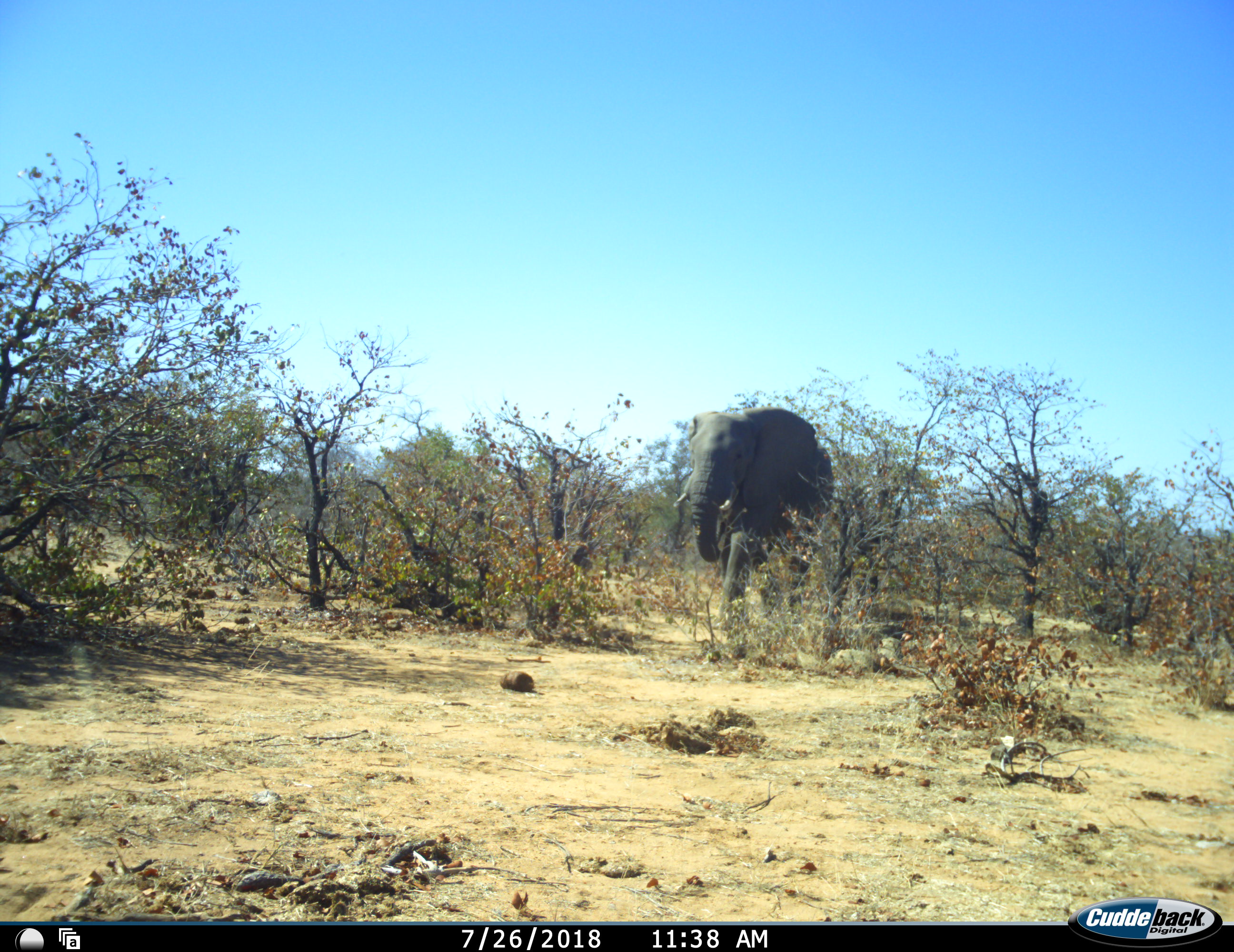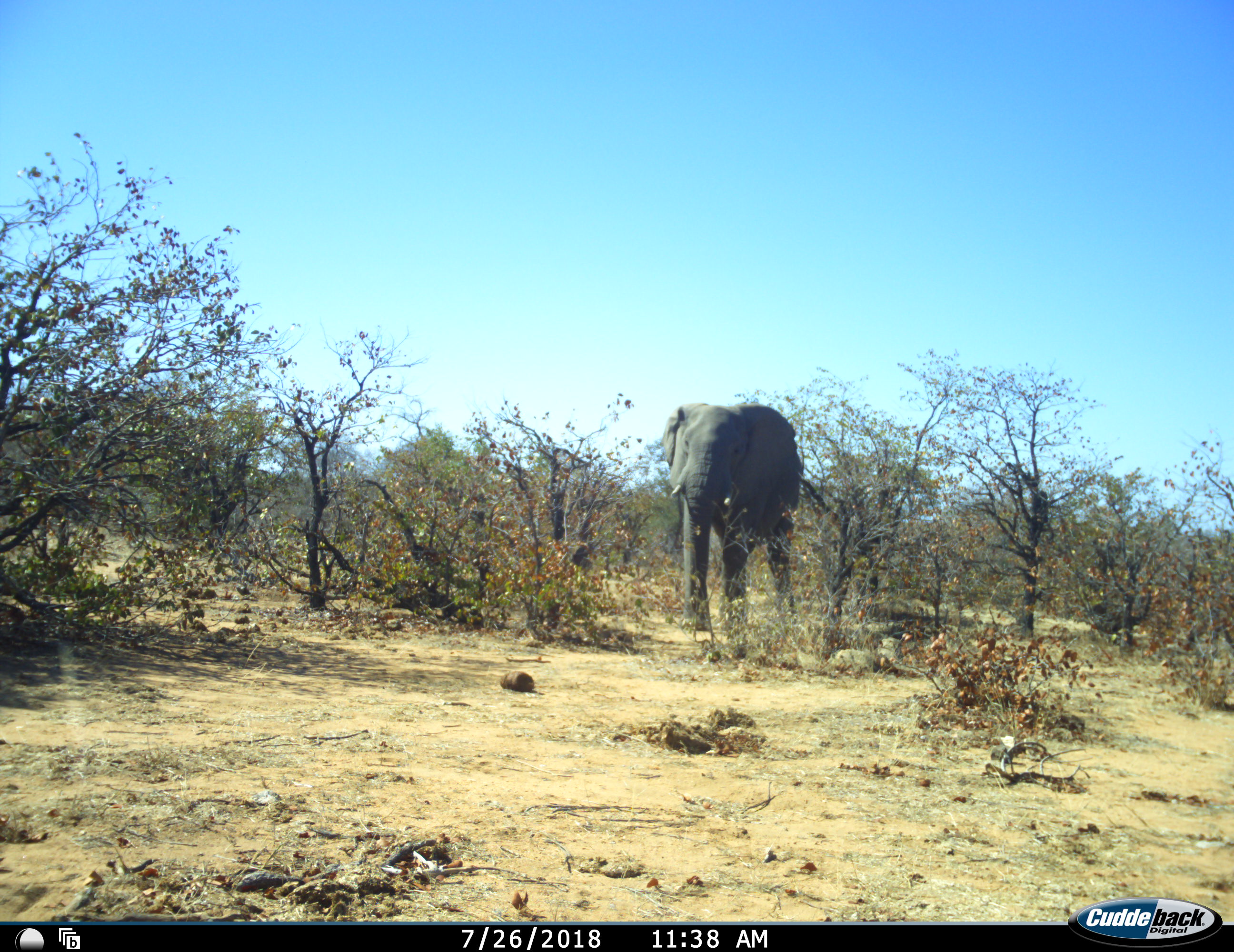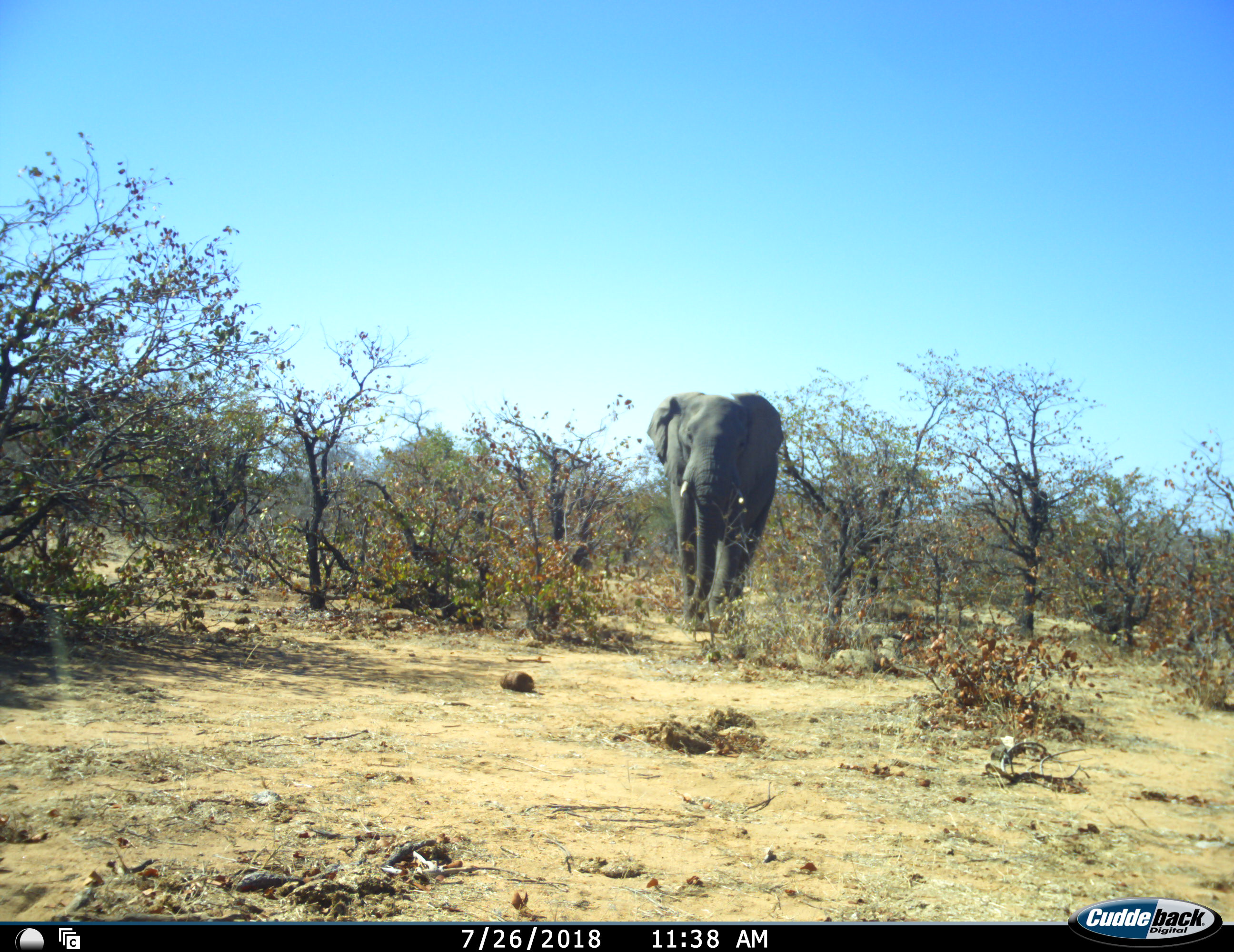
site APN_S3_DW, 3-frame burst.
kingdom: Animalia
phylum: Chordata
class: Mammalia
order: Proboscidea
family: Elephantidae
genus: Loxodonta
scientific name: Loxodonta africana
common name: african bush elephant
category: elephant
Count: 1.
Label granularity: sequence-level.